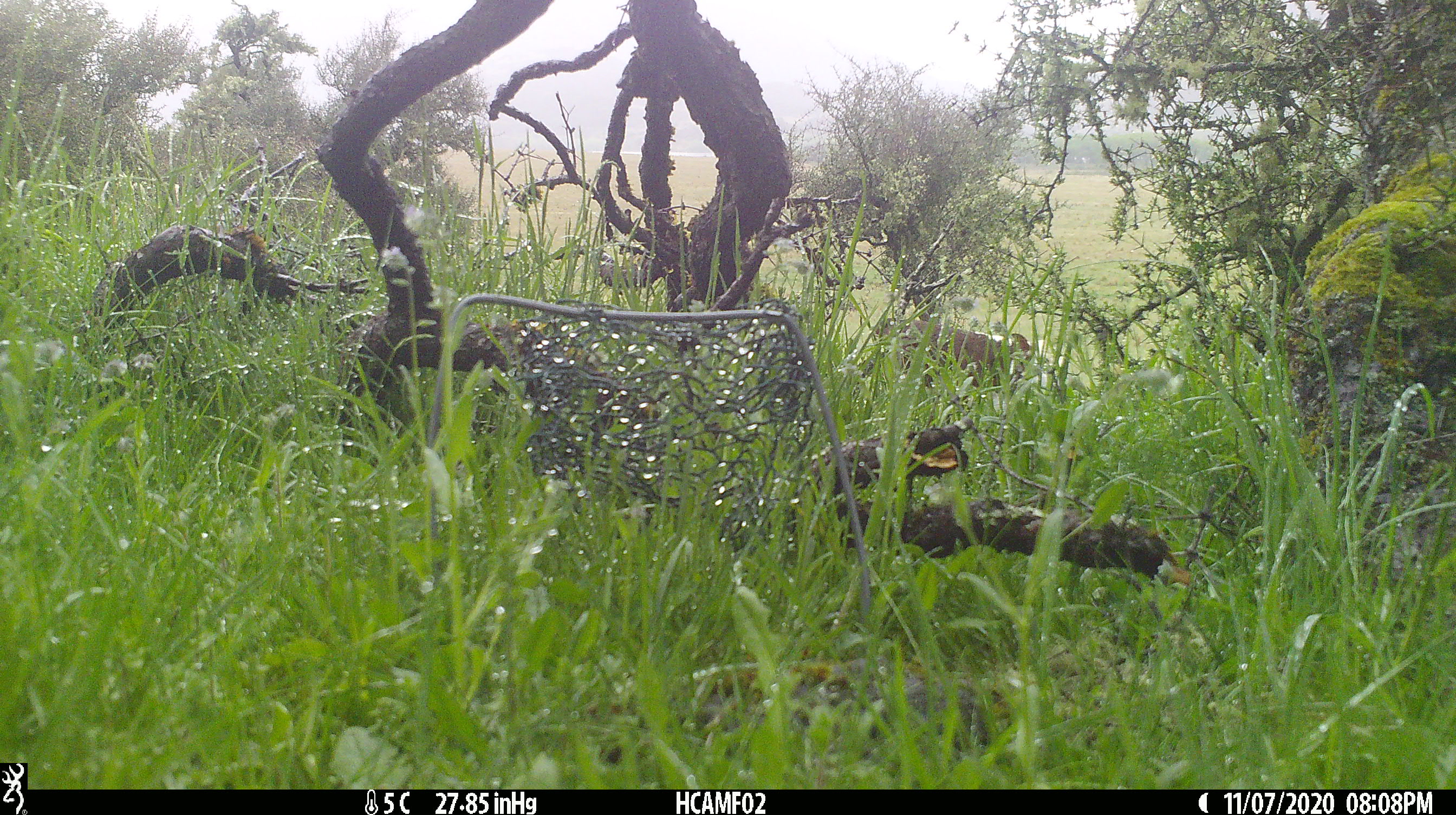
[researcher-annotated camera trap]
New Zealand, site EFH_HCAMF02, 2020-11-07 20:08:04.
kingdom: Animalia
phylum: Chordata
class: Mammalia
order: Artiodactyla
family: Bovidae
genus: Bos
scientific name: Bos taurus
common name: domestic cow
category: cow